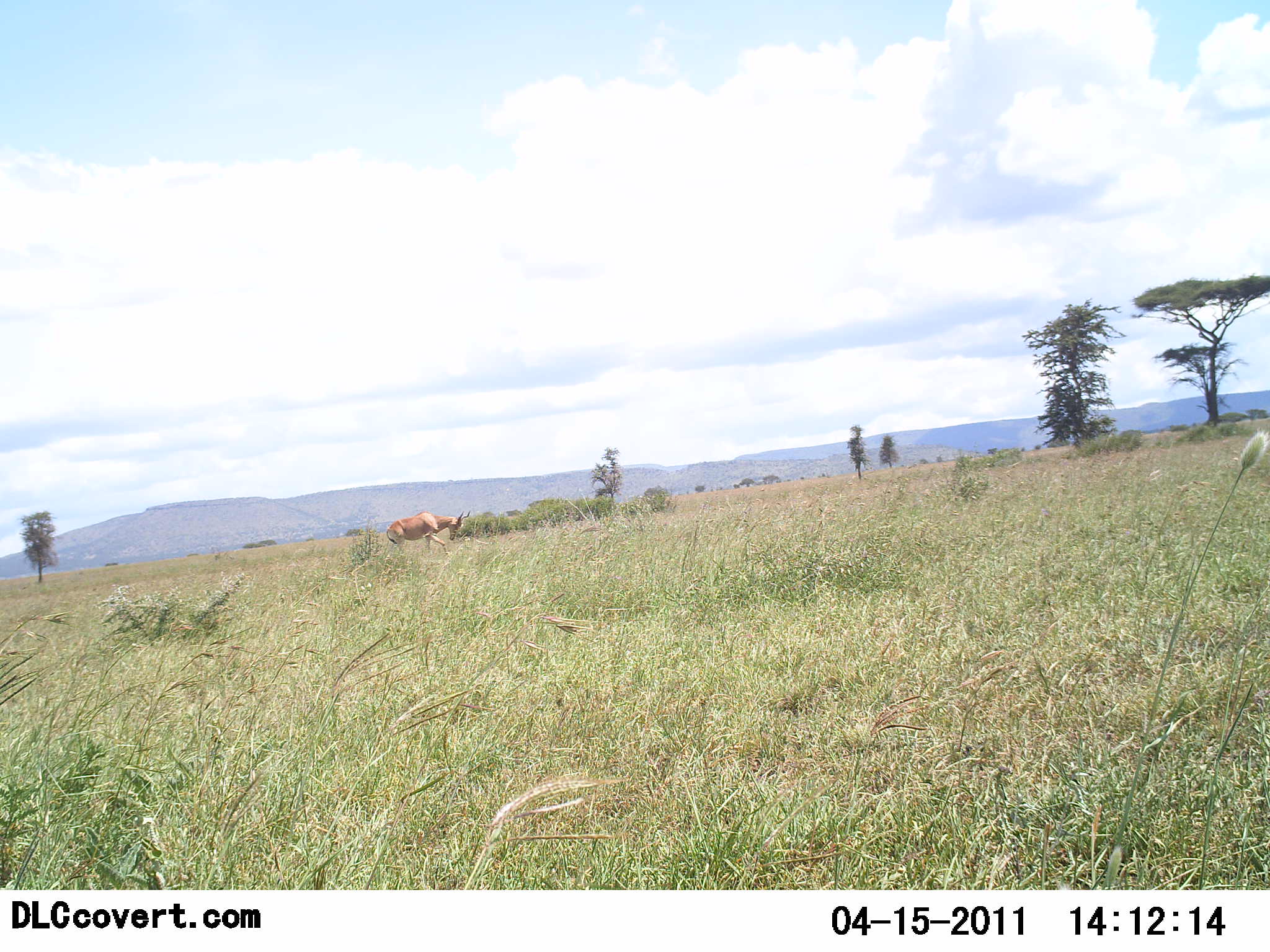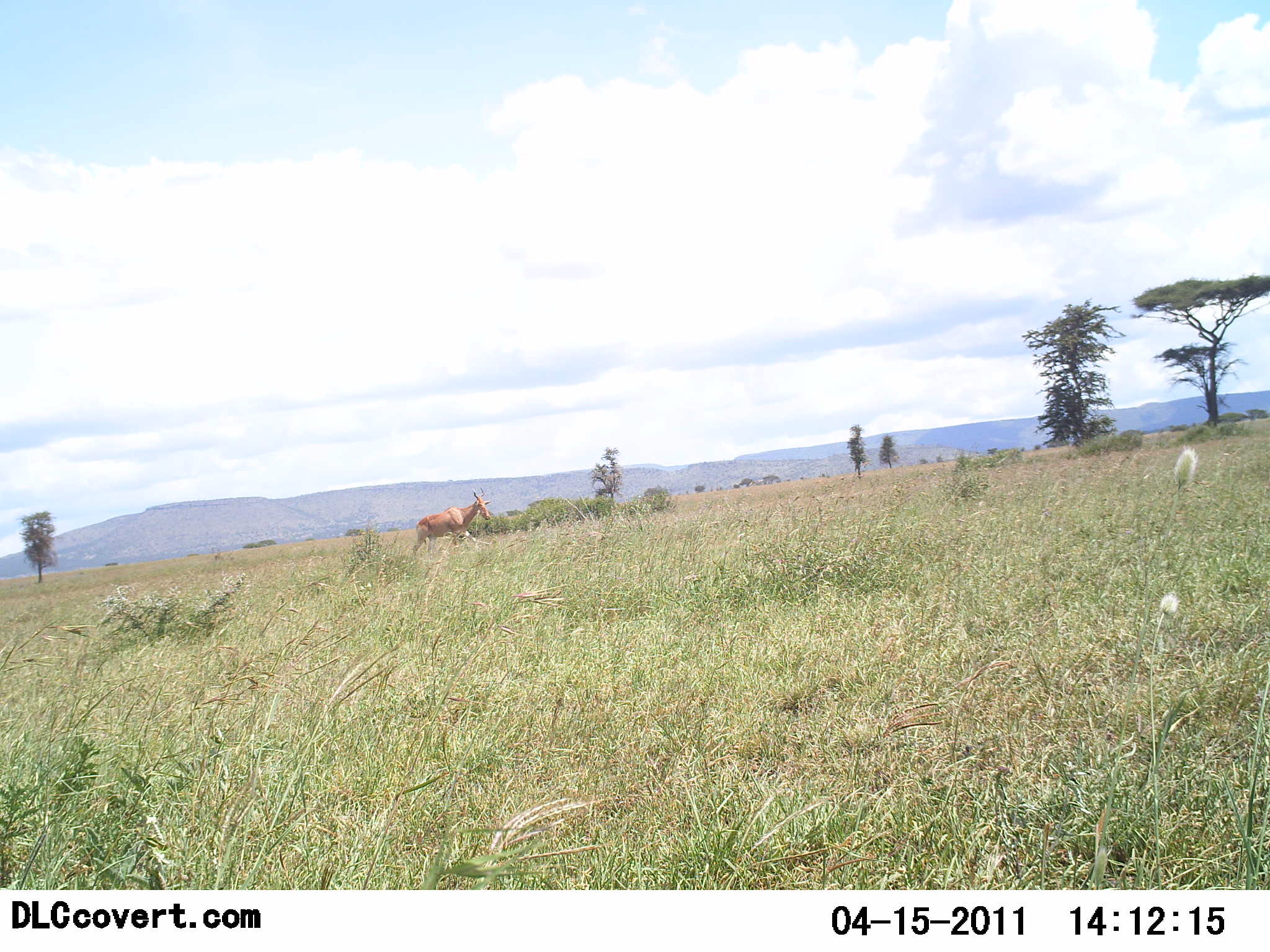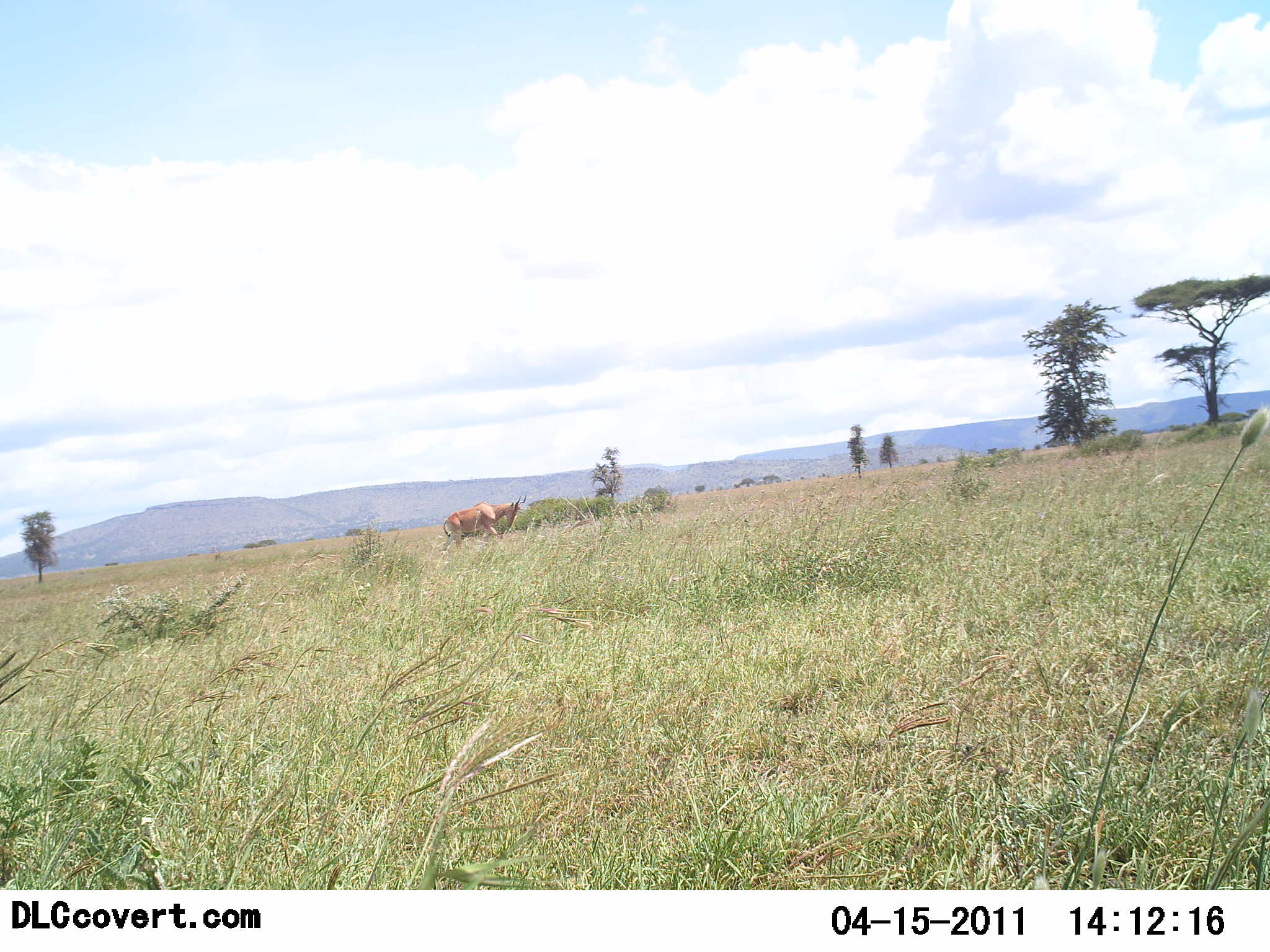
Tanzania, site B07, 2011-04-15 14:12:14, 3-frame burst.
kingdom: Animalia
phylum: Chordata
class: Mammalia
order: Artiodactyla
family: Bovidae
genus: Alcelaphus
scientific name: Alcelaphus buselaphus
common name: hartebeest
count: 1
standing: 17%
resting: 0%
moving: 83%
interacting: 0%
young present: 0%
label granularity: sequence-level